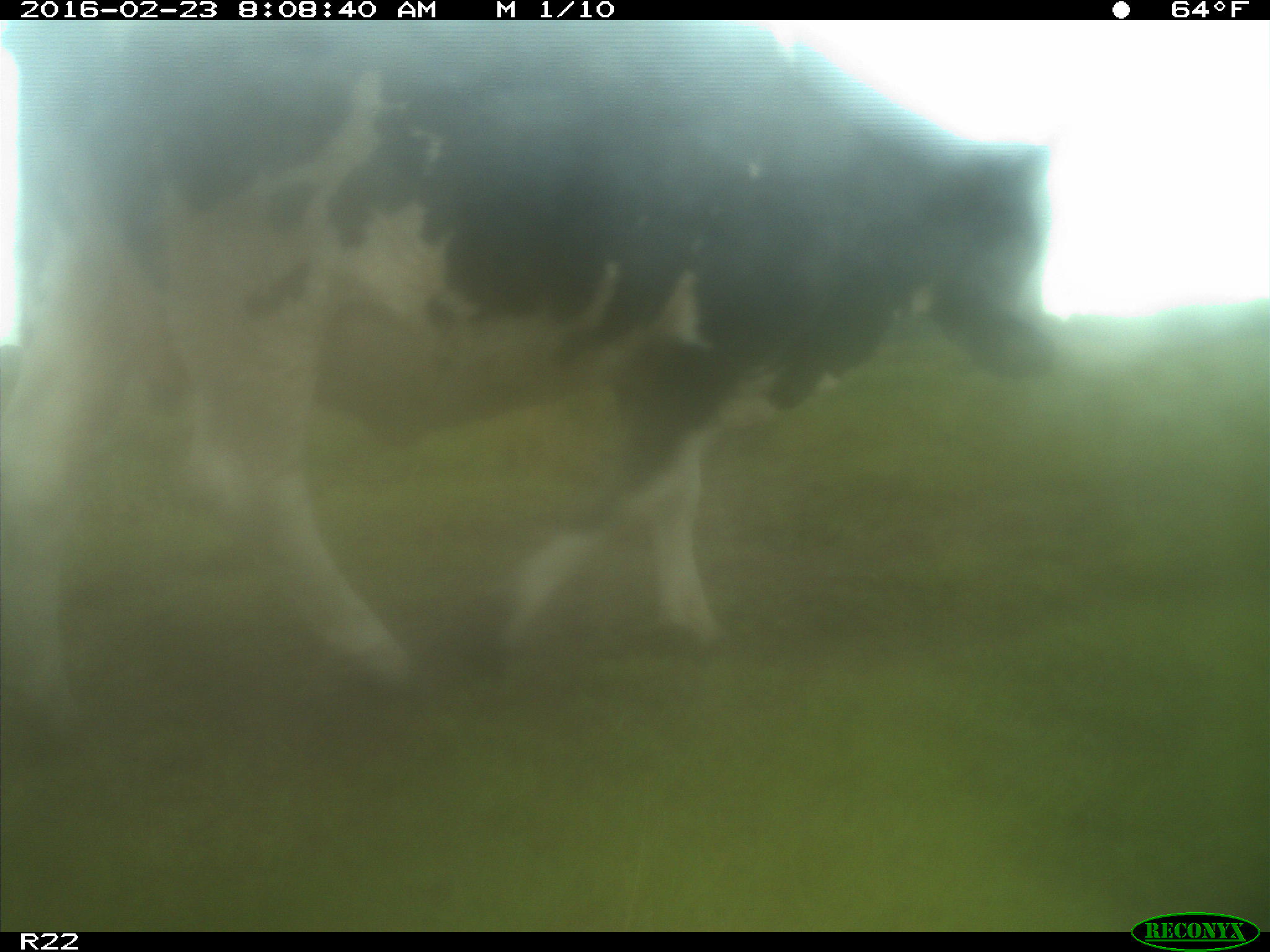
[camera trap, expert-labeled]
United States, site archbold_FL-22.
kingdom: Animalia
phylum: Chordata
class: Mammalia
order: Artiodactyla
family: Bovidae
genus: Bos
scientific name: Bos taurus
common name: domestic cow